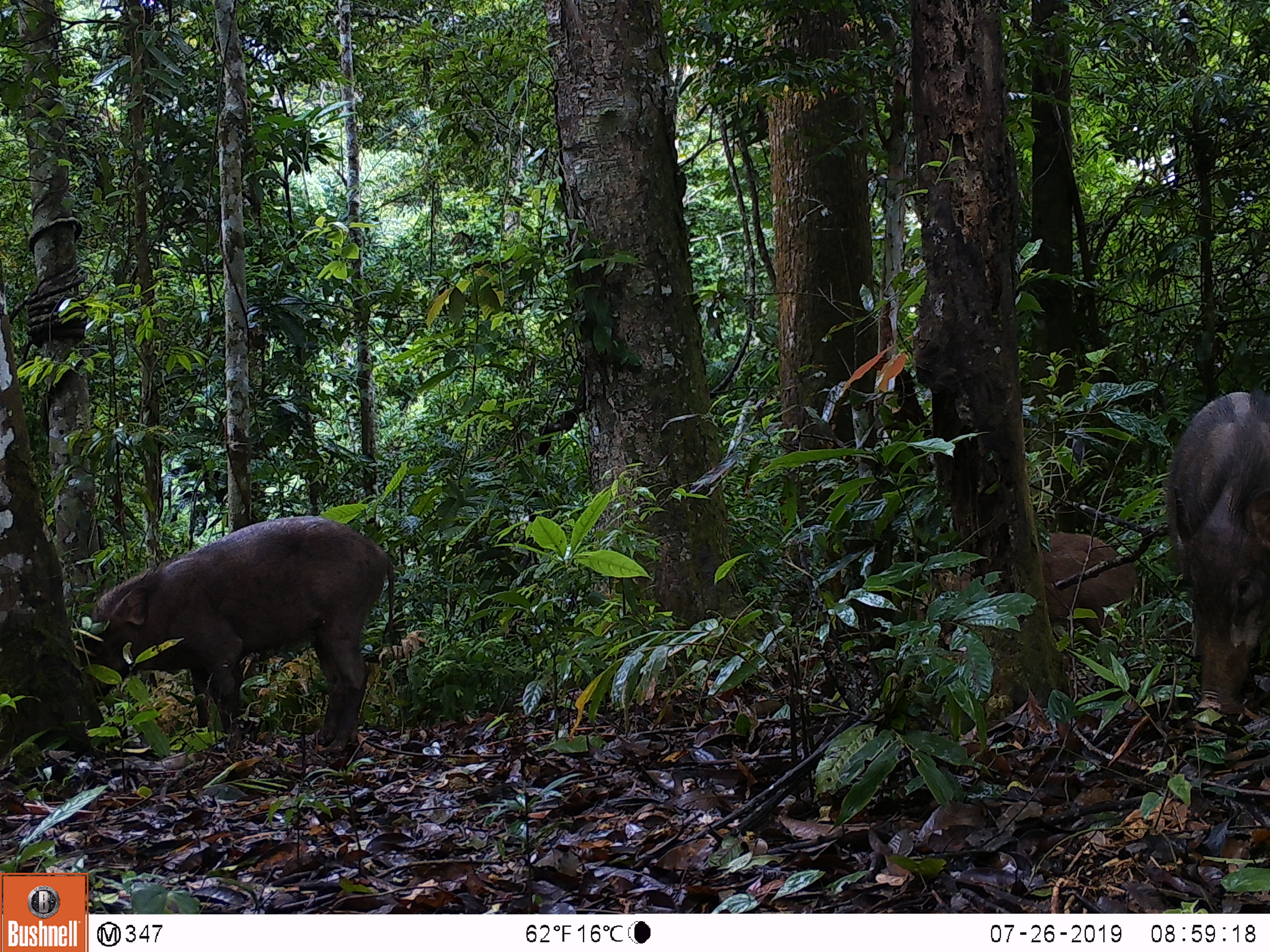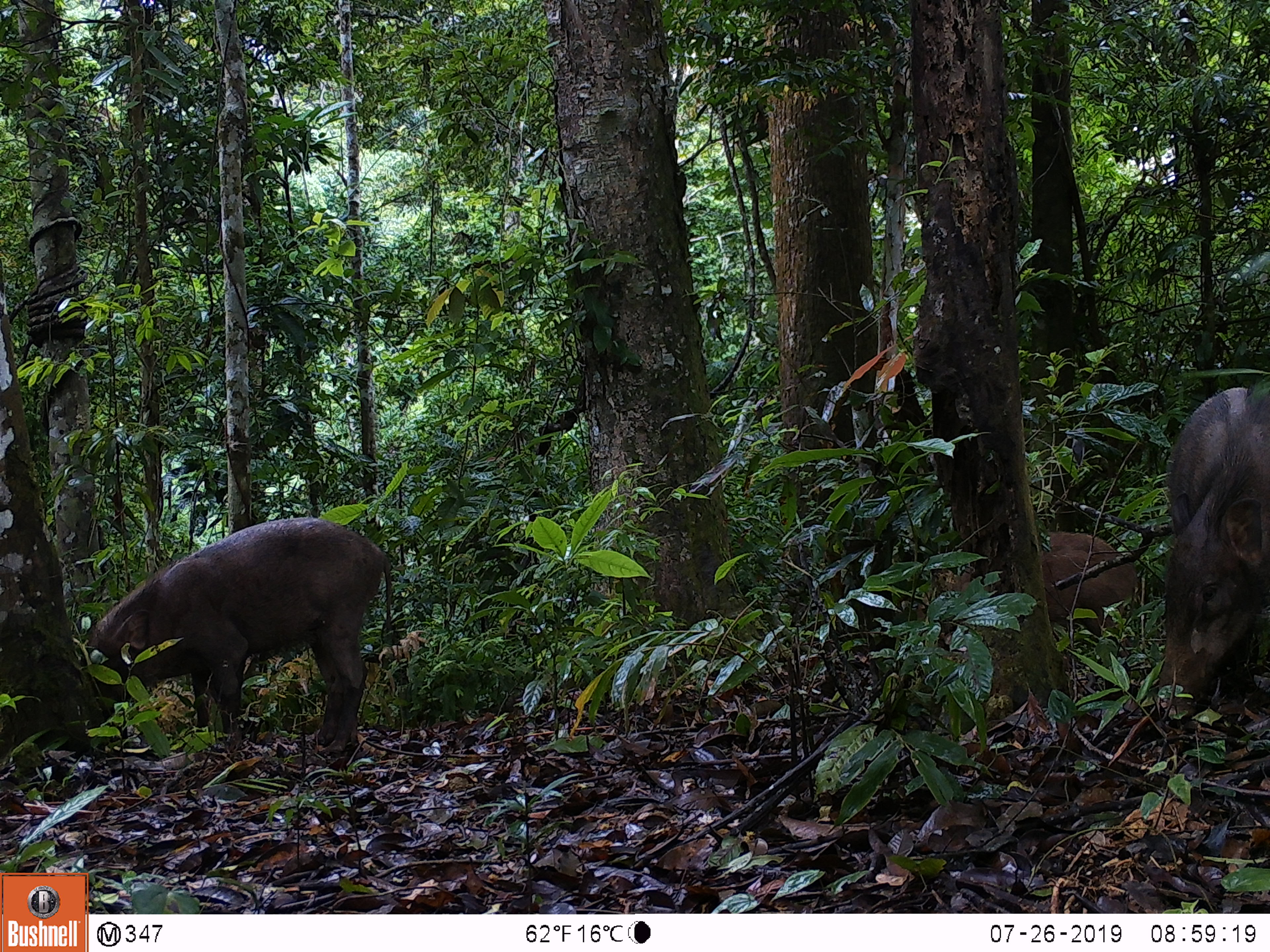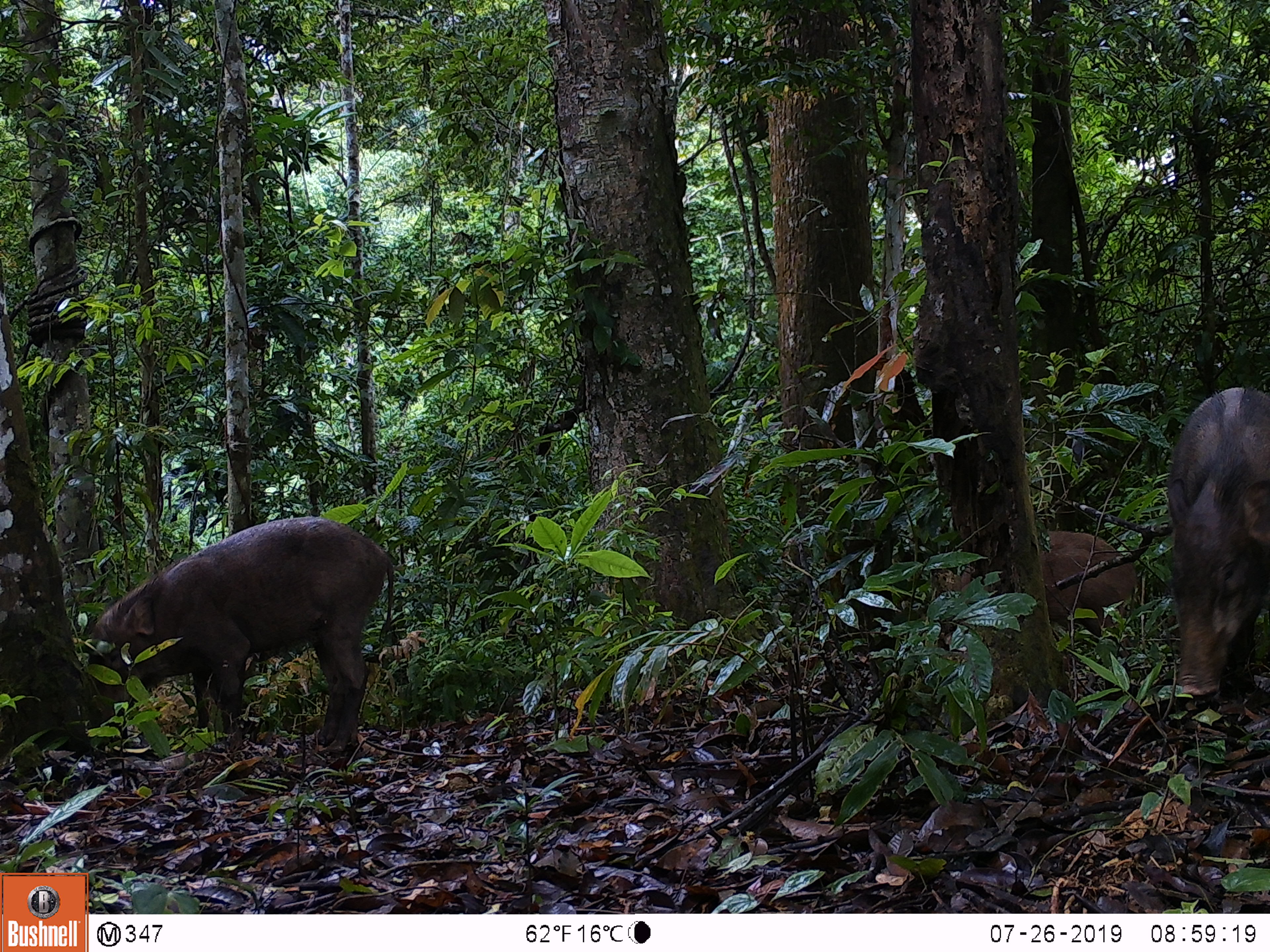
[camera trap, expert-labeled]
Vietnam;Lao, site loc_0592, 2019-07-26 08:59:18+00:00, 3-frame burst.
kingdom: Animalia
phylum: Chordata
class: Mammalia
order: Artiodactyla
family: Suidae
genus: Sus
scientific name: Sus scrofa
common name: eurasian wild pig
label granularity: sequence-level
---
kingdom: Animalia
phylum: Chordata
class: Aves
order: Galliformes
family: Phasianidae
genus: Polyplectron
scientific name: Polyplectron bicalcaratum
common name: gray peacock-pheasant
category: grey peacock pheasant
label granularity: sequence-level